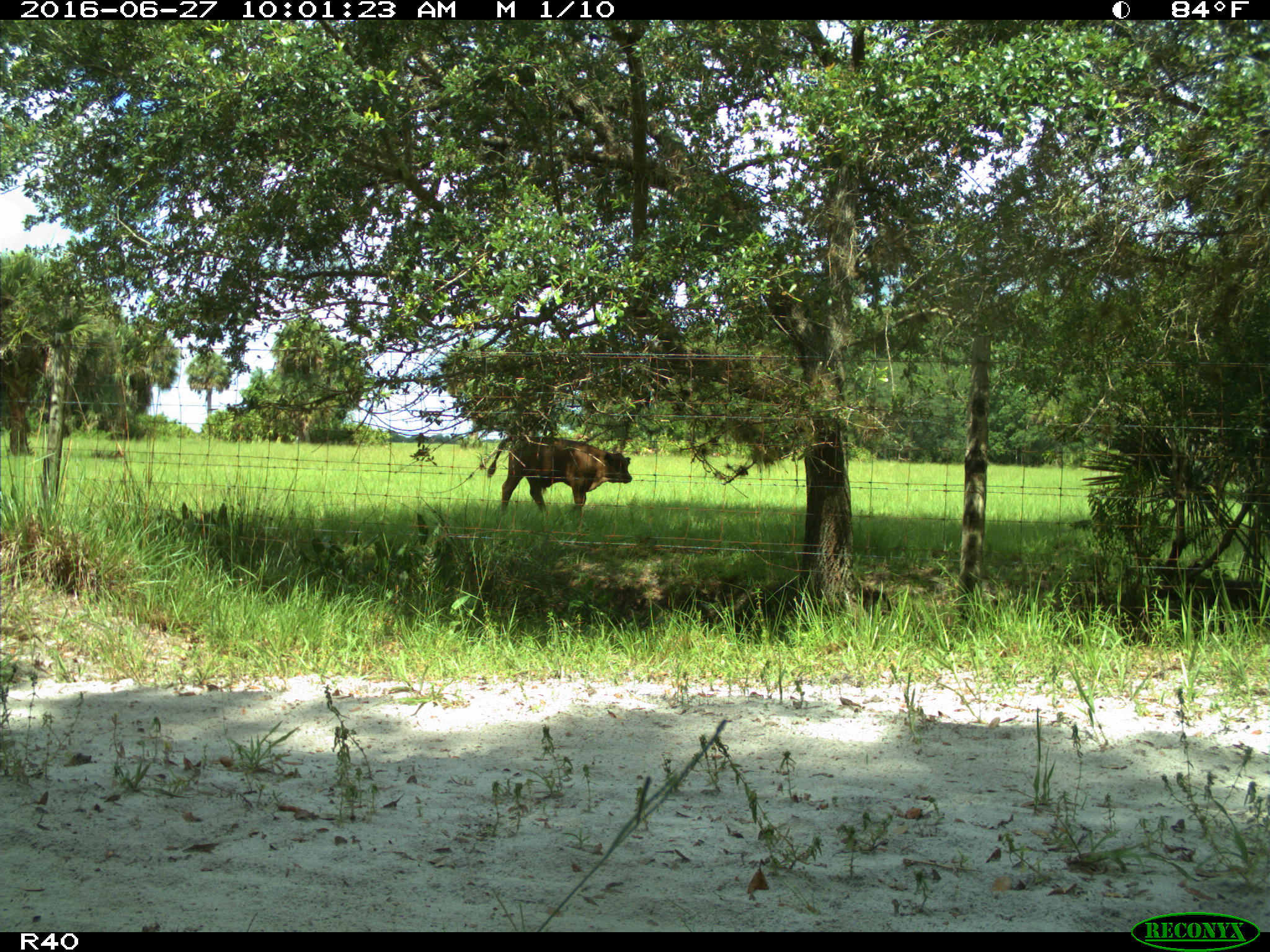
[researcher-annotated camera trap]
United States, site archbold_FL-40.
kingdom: Animalia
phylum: Chordata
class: Mammalia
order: Artiodactyla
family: Bovidae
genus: Bos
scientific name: Bos taurus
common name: domestic cow